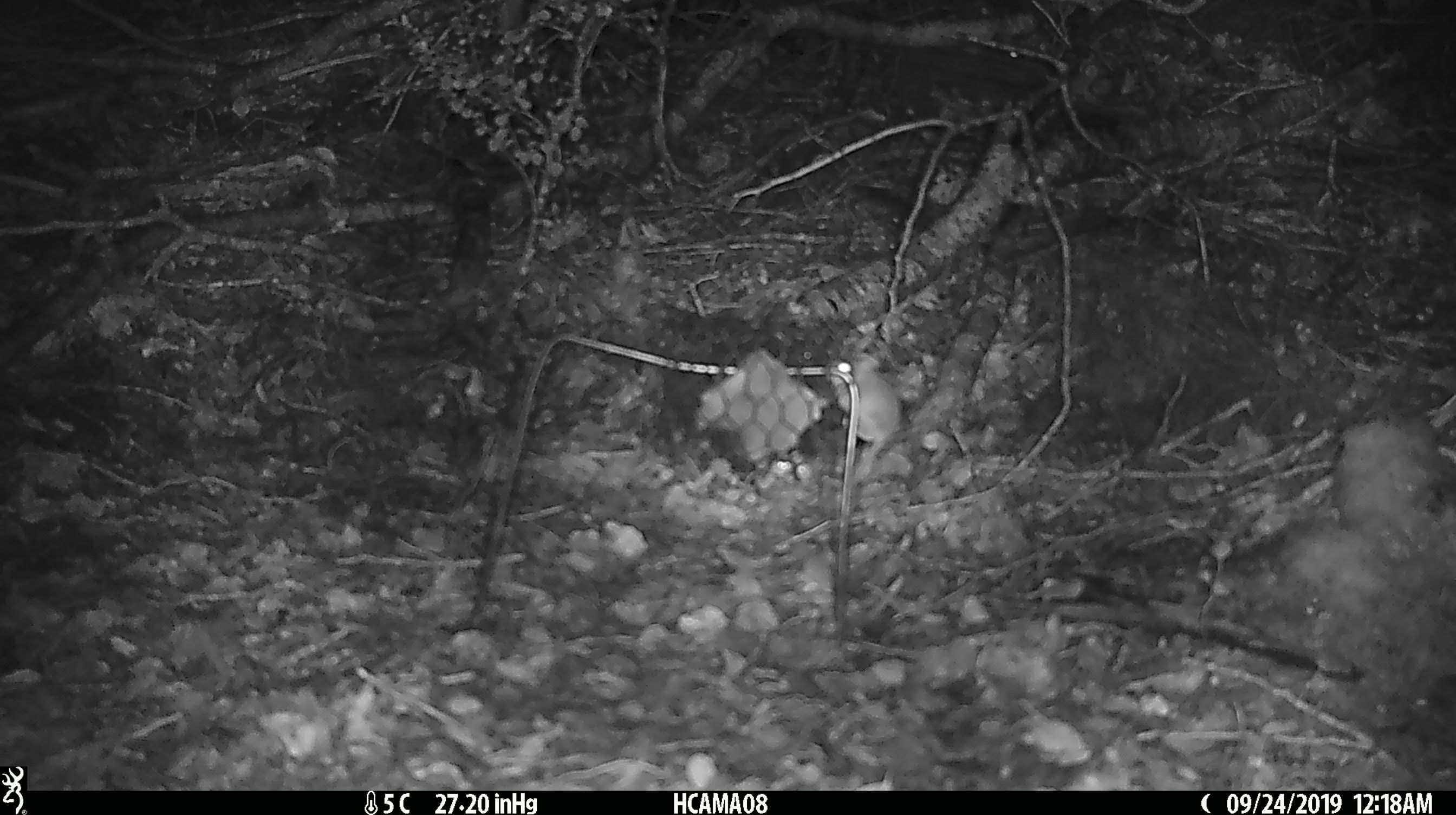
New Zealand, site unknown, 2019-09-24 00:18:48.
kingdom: Animalia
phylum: Chordata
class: Mammalia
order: Rodentia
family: Muridae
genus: Mus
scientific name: Mus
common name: mouse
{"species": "mouse (Mus)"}